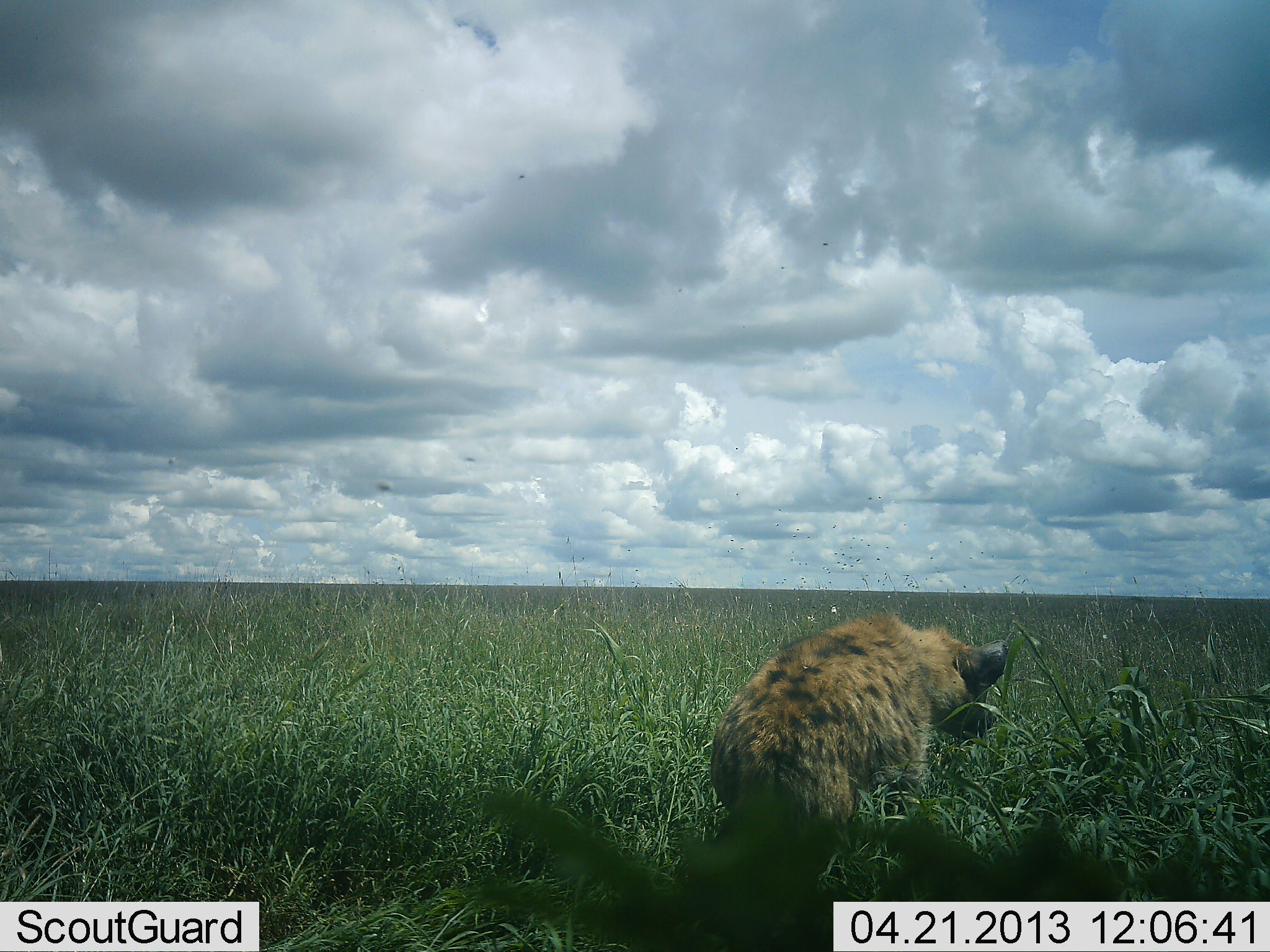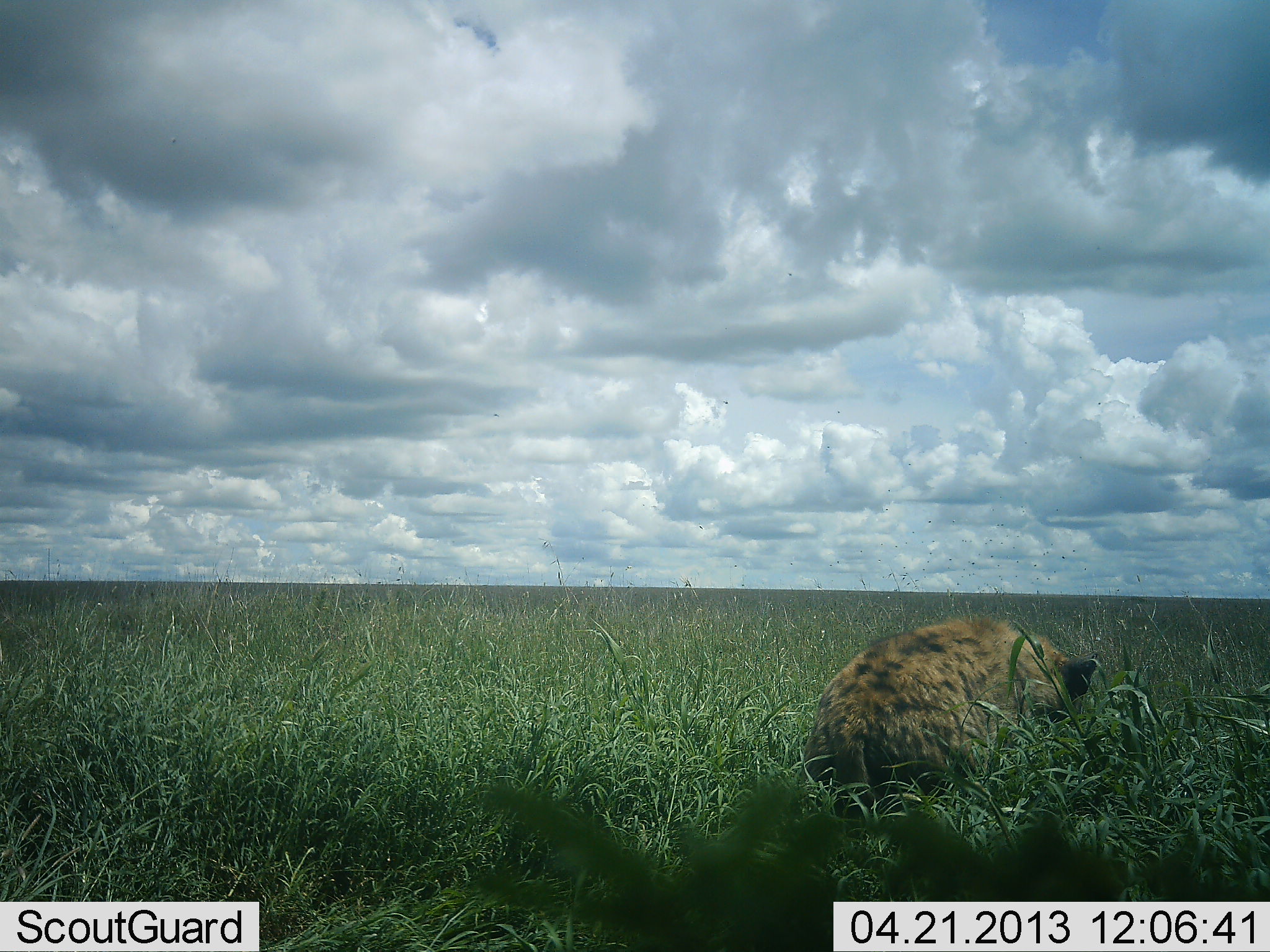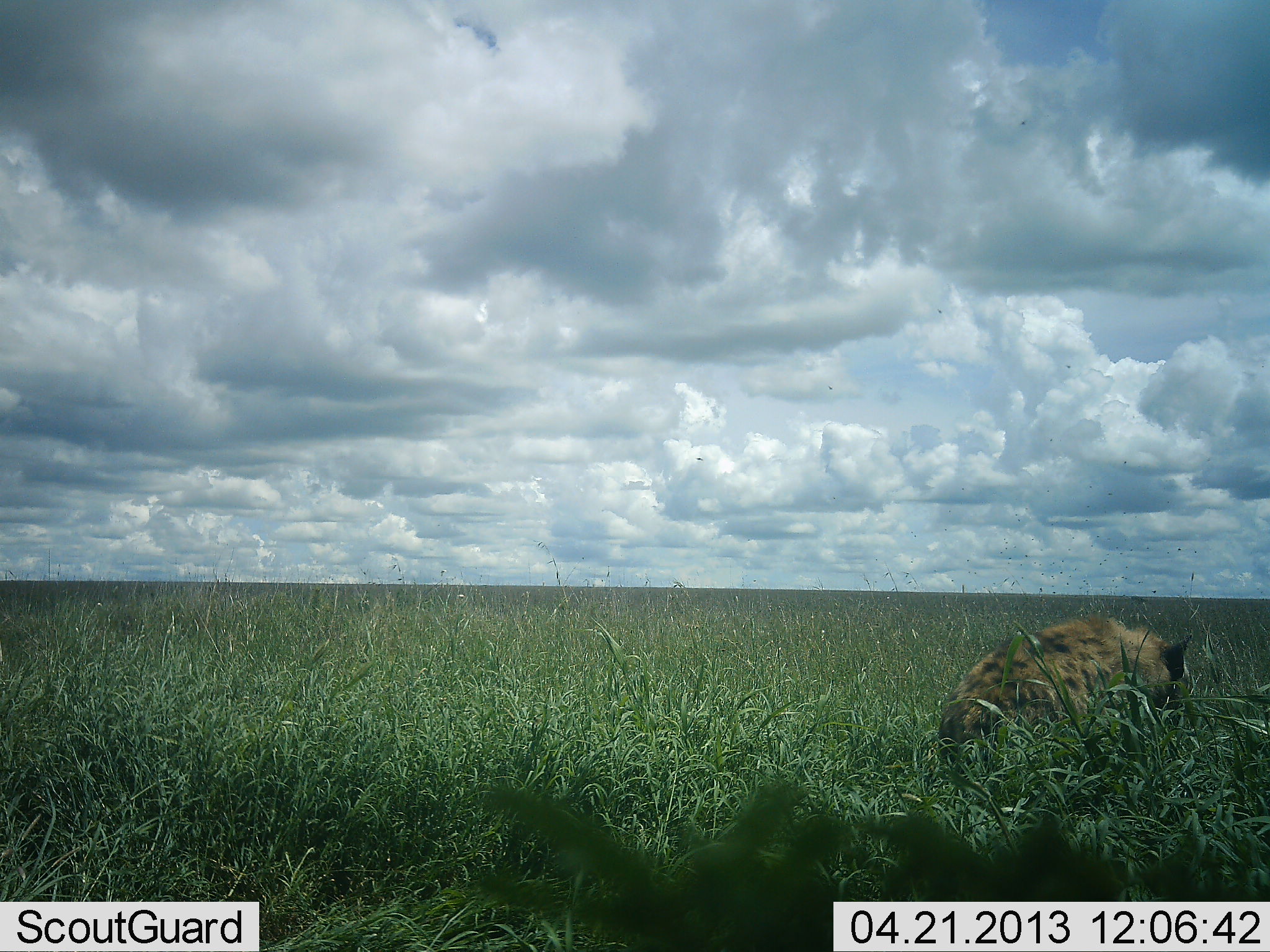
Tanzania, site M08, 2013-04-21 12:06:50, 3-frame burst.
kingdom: Animalia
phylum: Chordata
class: Mammalia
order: Carnivora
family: Hyaenidae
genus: Crocuta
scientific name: Crocuta crocuta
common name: spotted hyena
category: hyenaspotted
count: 1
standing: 0%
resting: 3%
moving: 93%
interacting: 0%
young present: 0%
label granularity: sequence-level